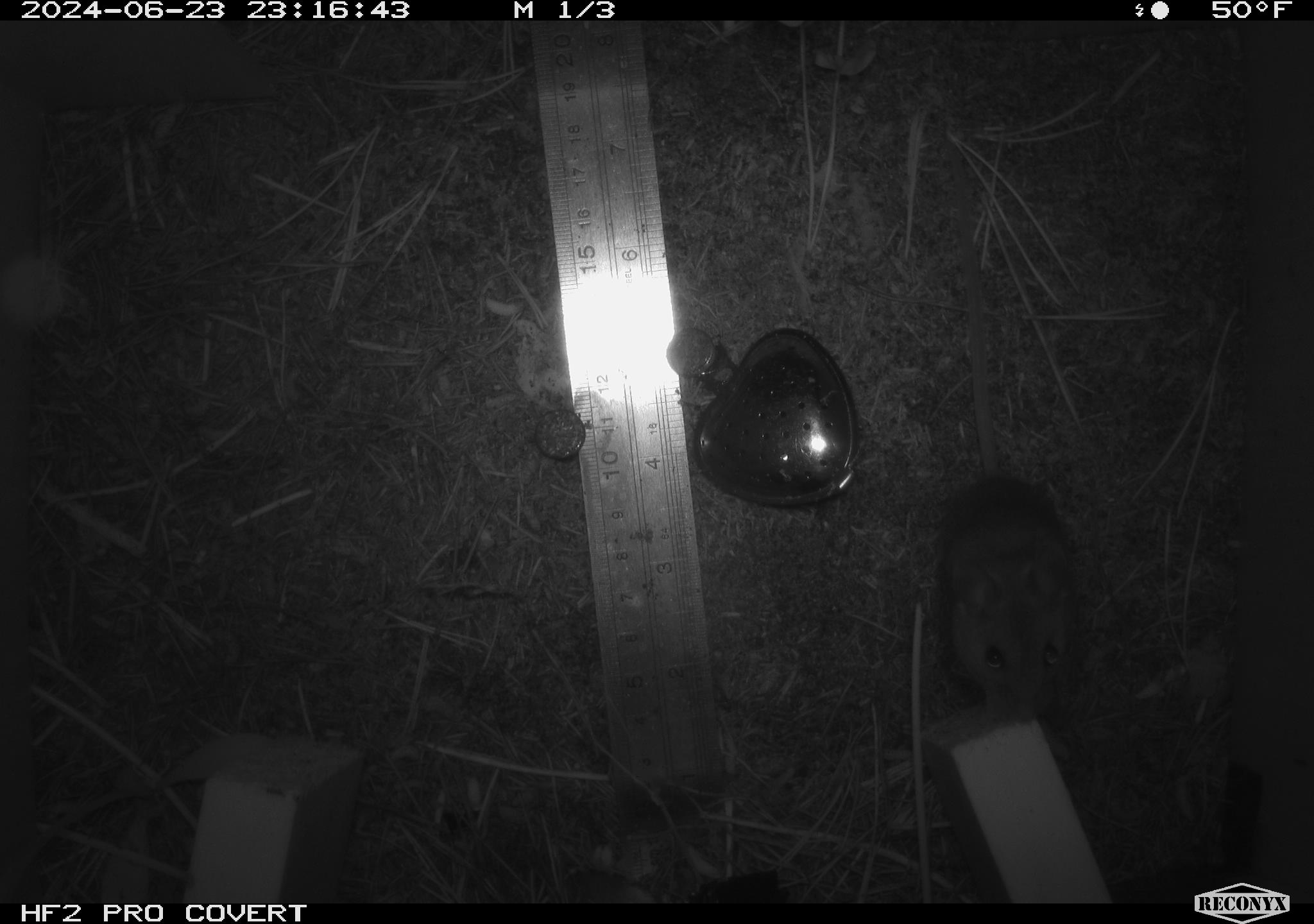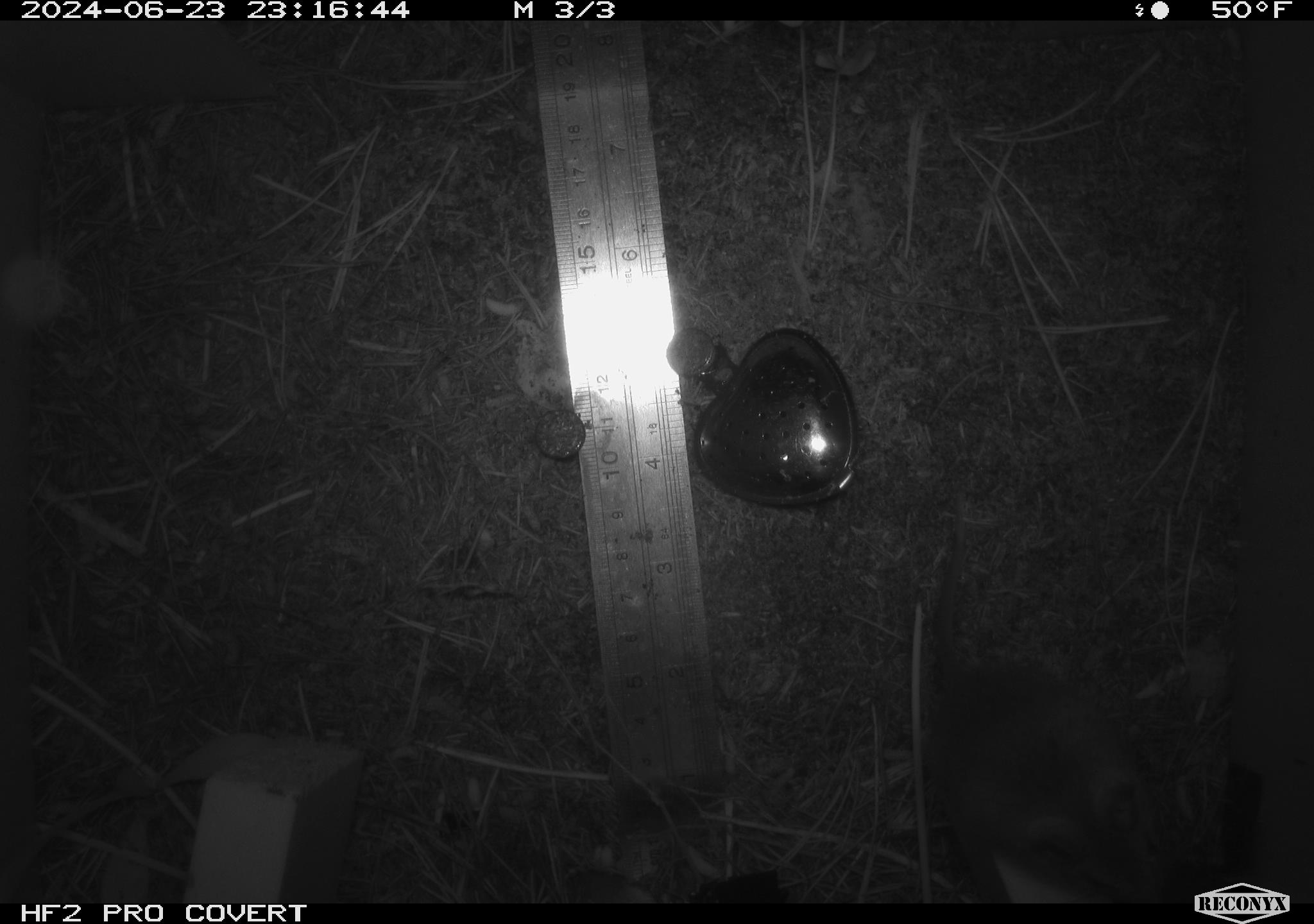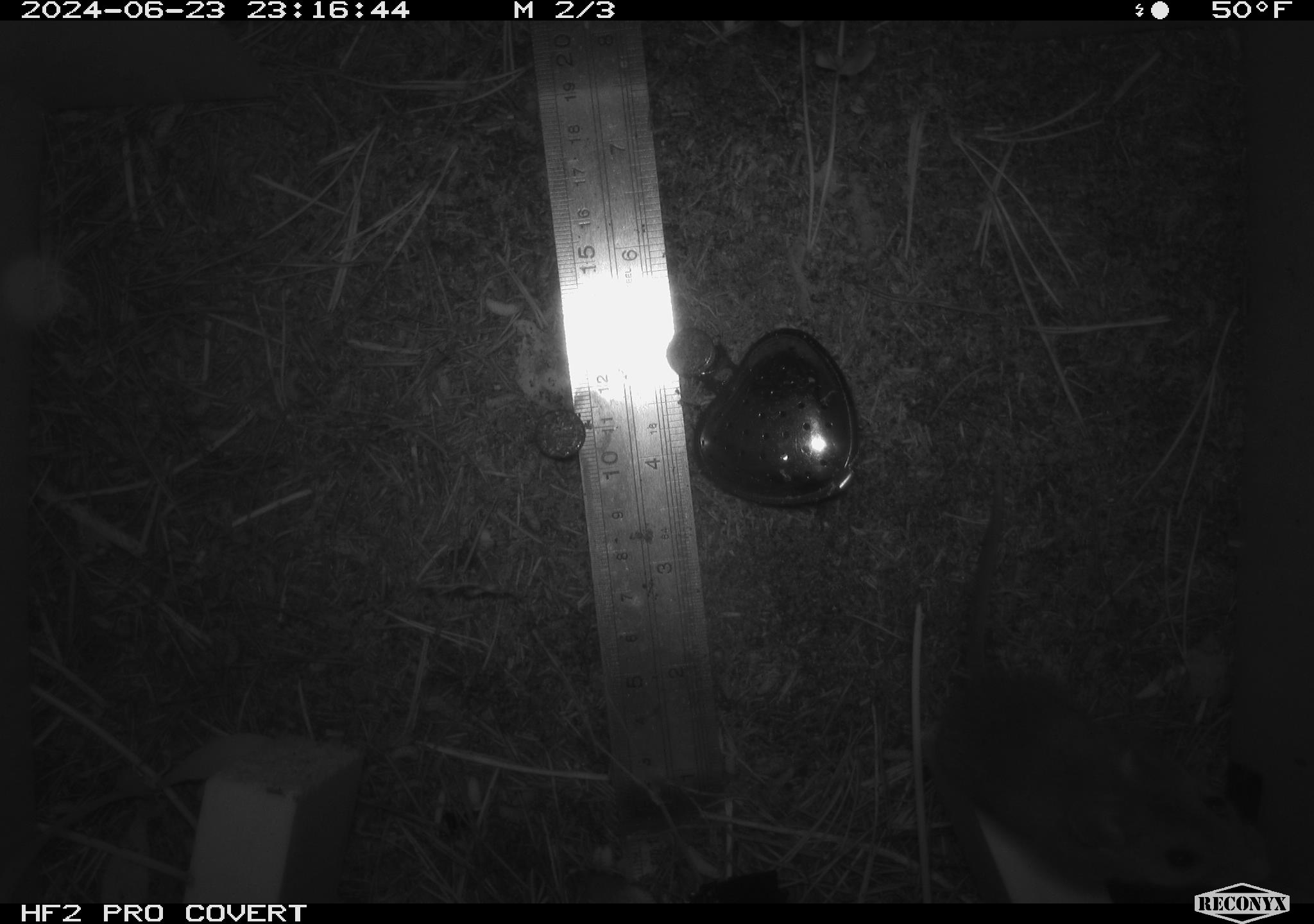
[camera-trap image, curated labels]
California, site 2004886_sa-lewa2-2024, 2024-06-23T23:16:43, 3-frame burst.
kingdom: Animalia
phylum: Chordata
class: Mammalia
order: Rodentia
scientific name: Rodentia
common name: rodent